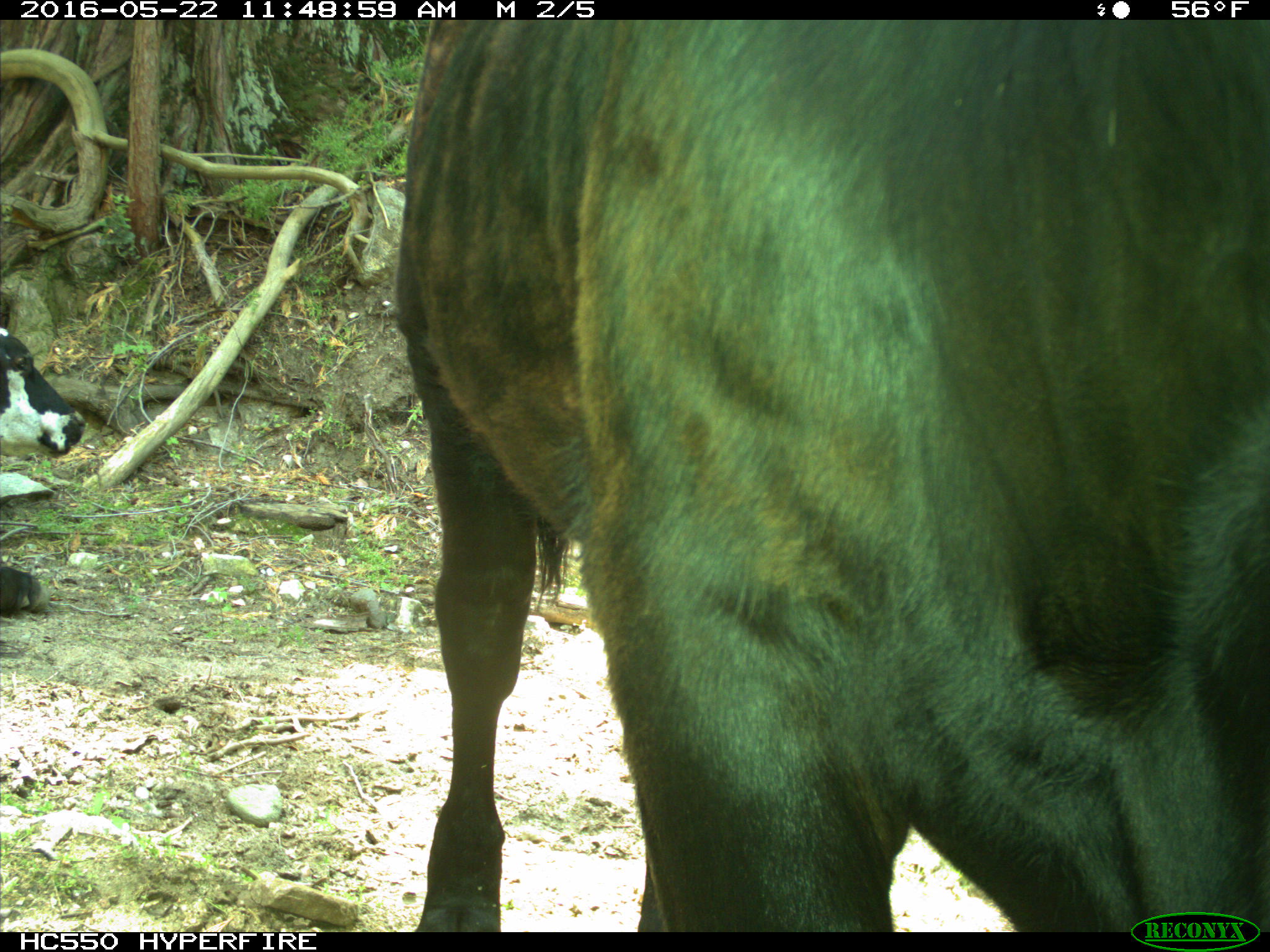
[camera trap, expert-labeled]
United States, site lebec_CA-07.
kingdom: Animalia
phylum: Chordata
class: Mammalia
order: Artiodactyla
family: Bovidae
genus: Bos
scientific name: Bos taurus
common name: domestic cow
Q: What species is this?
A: Bos taurus (domestic cow).